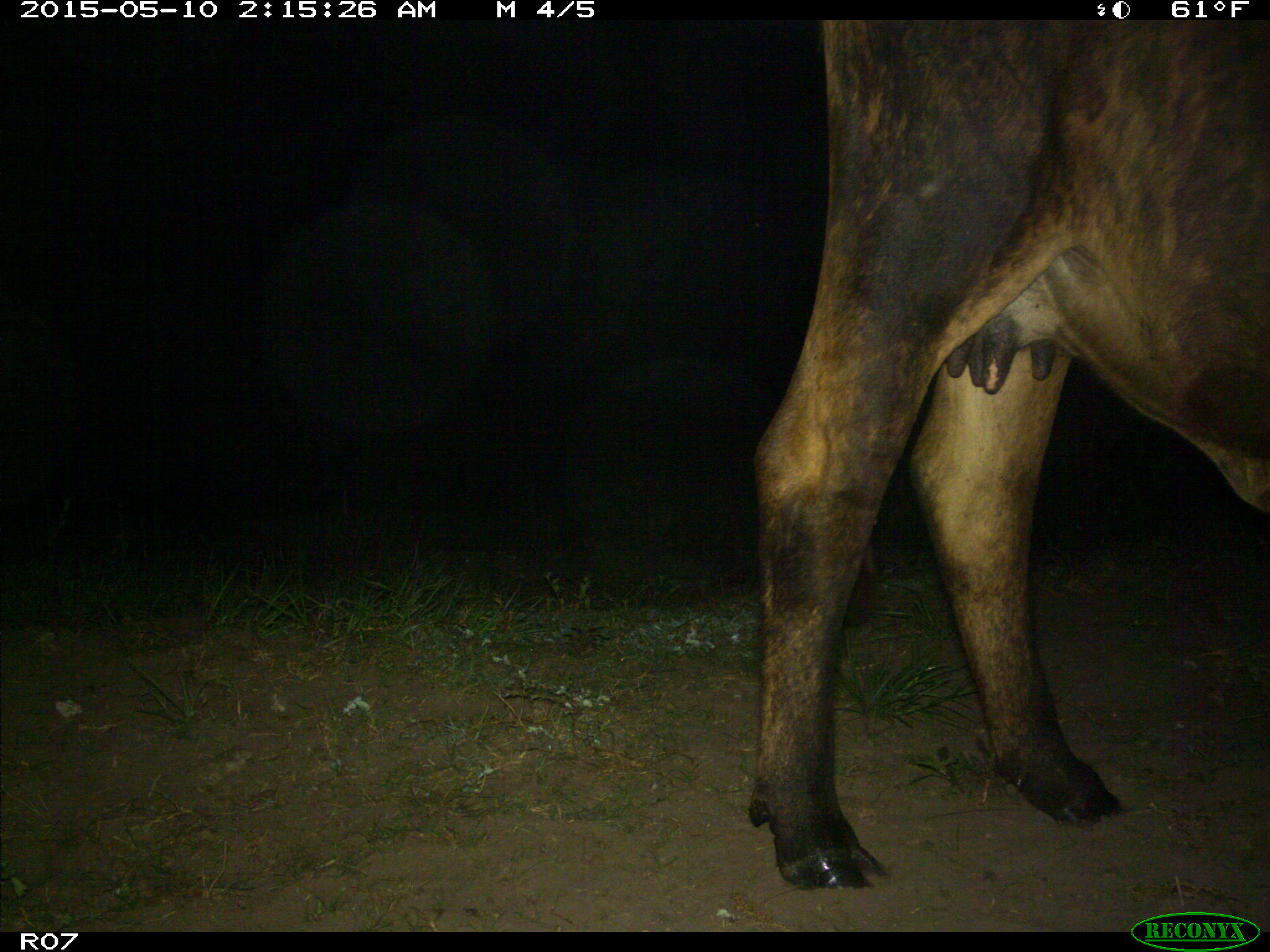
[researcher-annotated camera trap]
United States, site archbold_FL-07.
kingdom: Animalia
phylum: Chordata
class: Mammalia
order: Artiodactyla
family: Bovidae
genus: Bos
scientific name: Bos taurus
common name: domestic cow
Bos taurus (domestic cow).